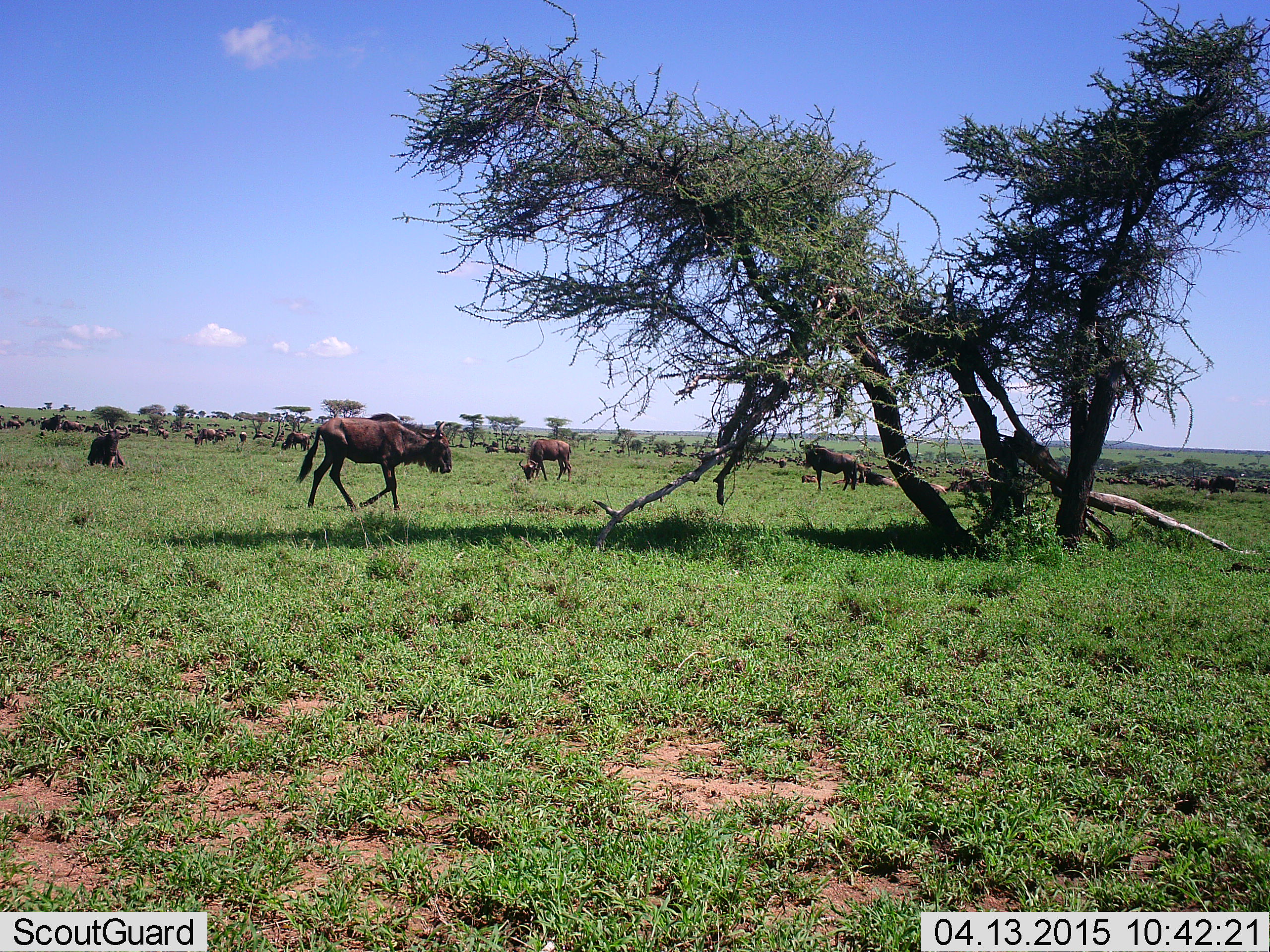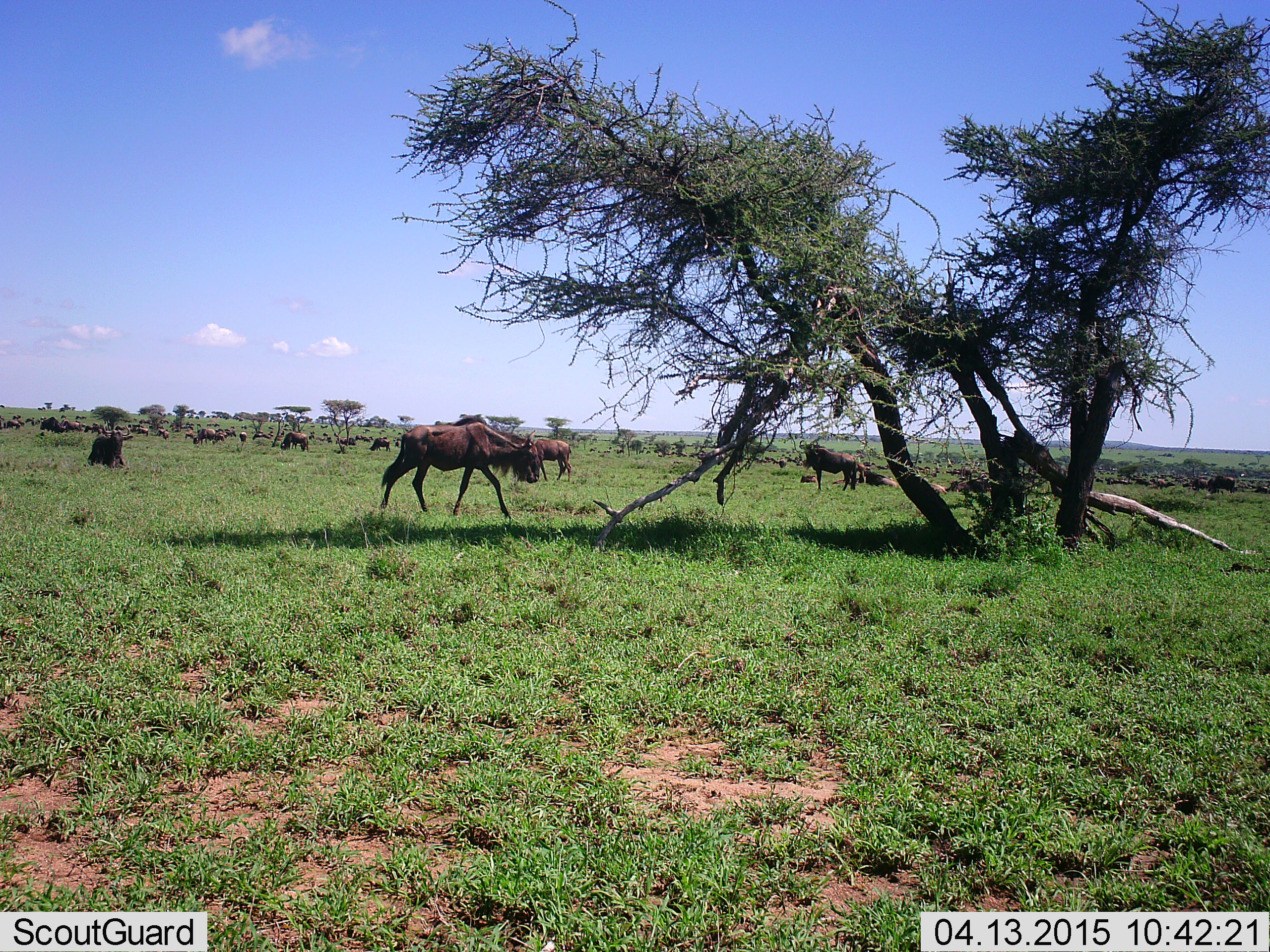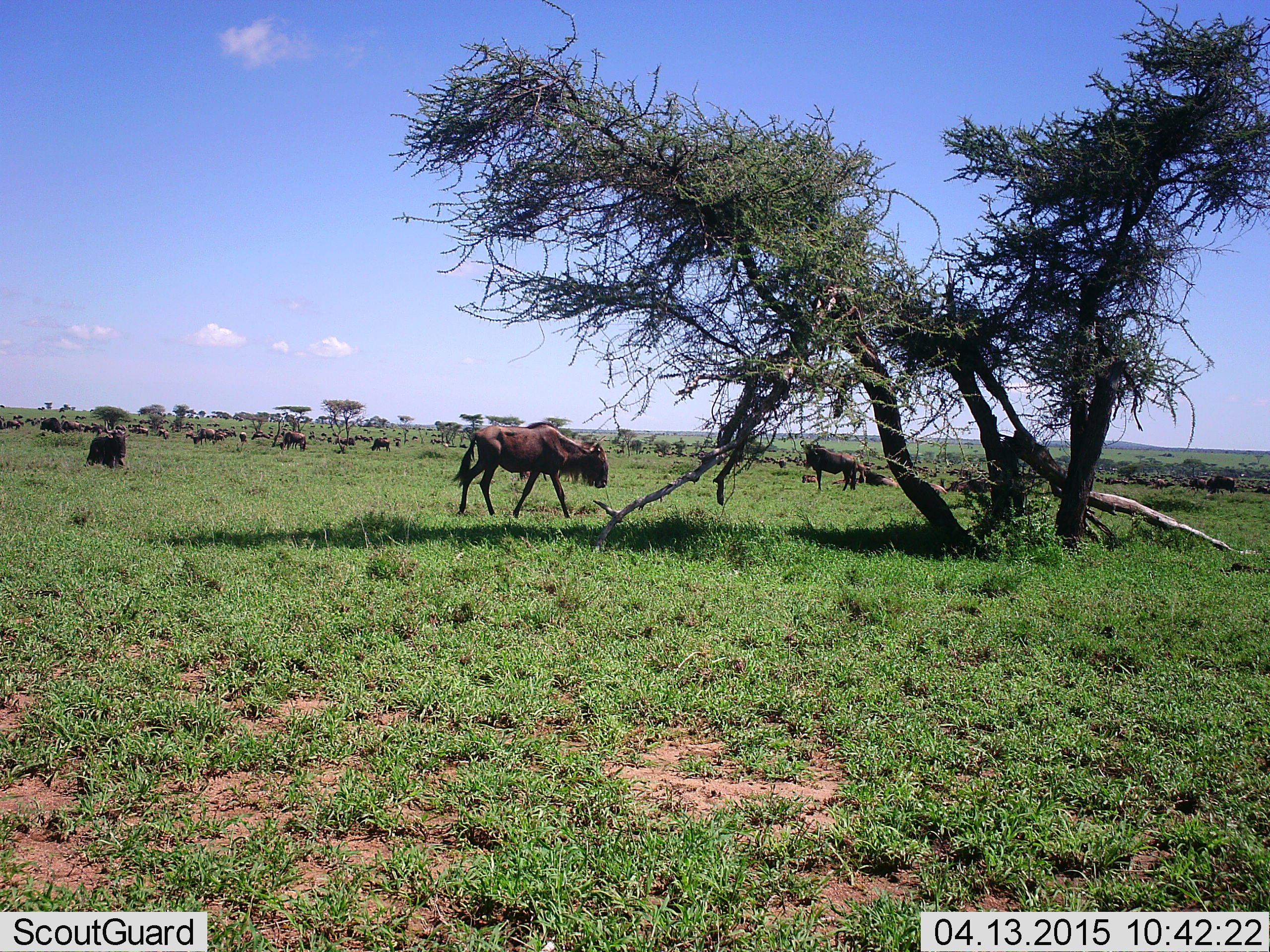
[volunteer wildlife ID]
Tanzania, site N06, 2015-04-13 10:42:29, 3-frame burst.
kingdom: Animalia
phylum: Chordata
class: Mammalia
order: Artiodactyla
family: Bovidae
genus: Connochaetes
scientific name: Connochaetes taurinus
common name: blue wildebeest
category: wildebeest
Wildebeest (blue wildebeest) (Connochaetes taurinus), count 11-50. Behavior (volunteer vote fractions): standing 50%, resting 50%, moving 100%, interacting 0%. Young present (vote fraction): 10%. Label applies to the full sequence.